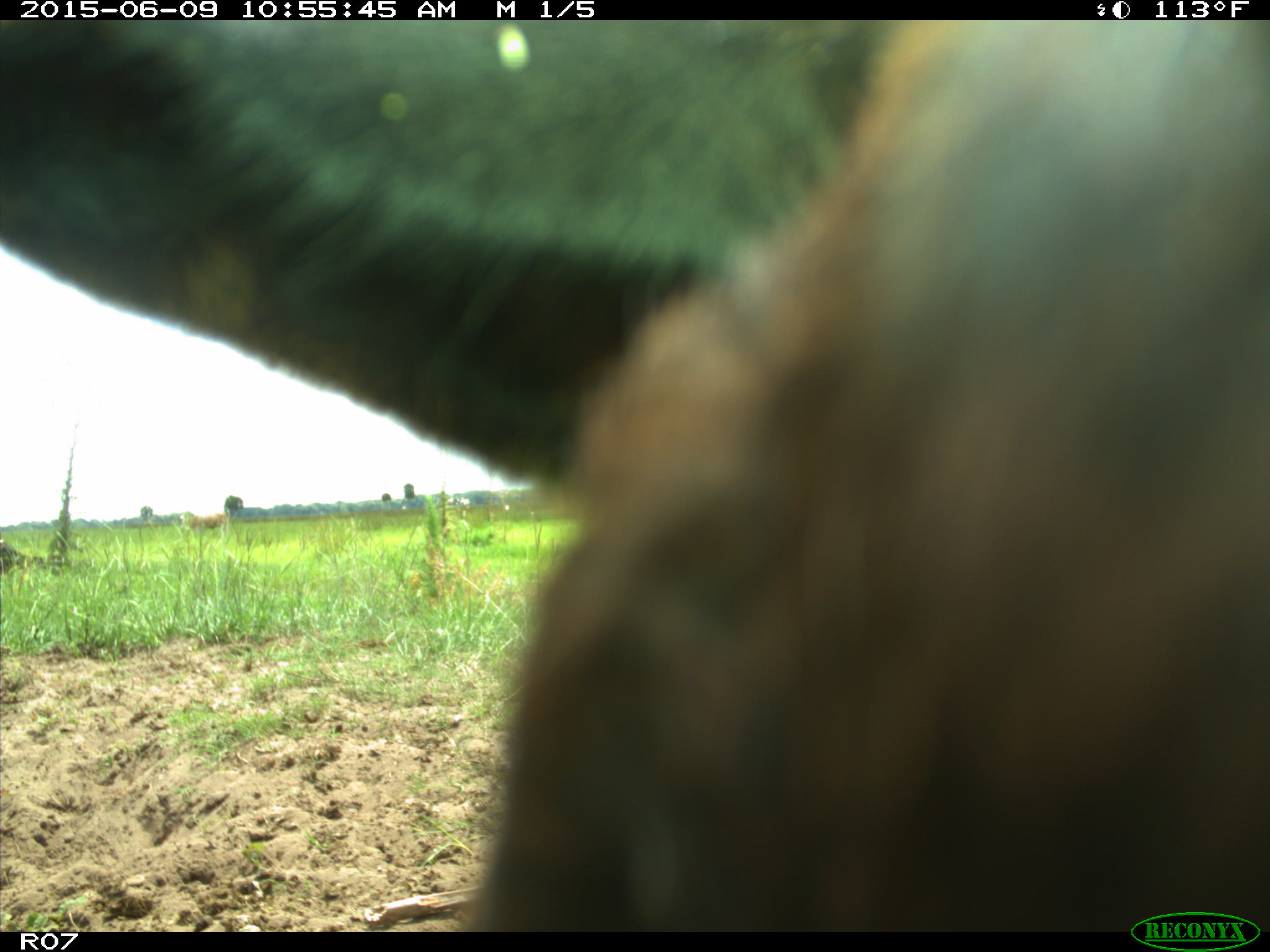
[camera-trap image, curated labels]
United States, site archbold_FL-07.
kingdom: Animalia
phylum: Chordata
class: Mammalia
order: Artiodactyla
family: Bovidae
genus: Bos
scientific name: Bos taurus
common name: domestic cow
Bos taurus (domestic cow).